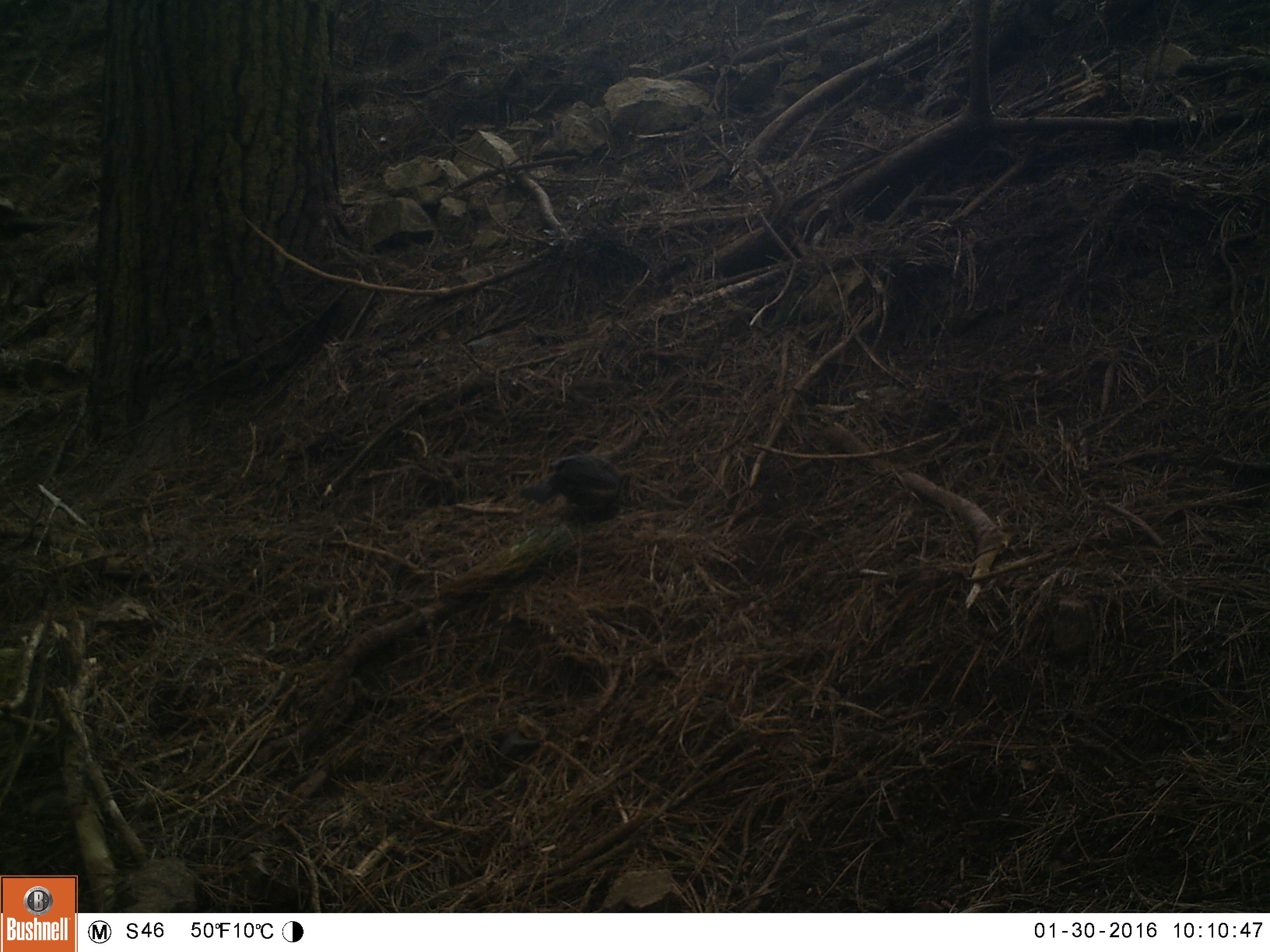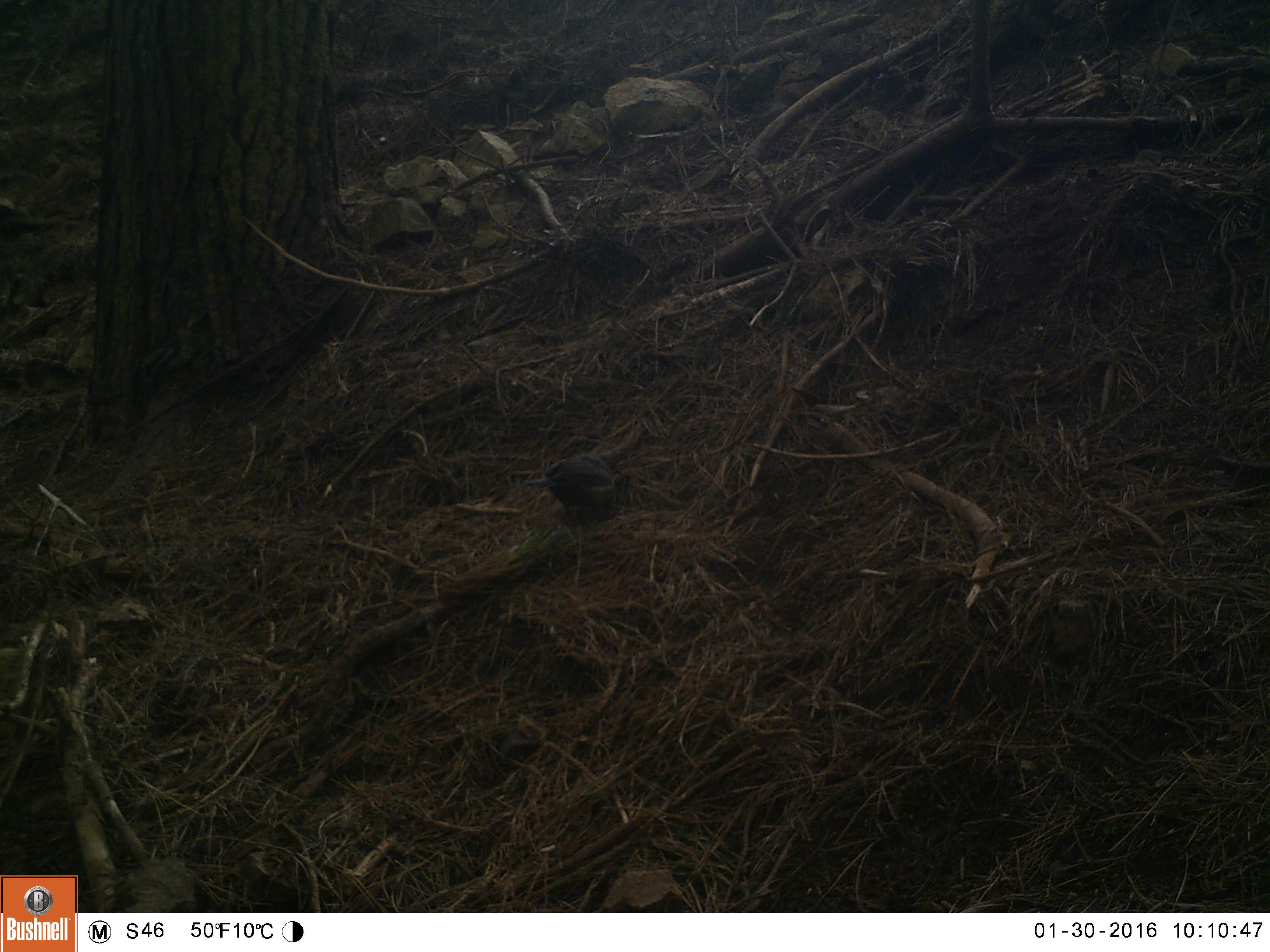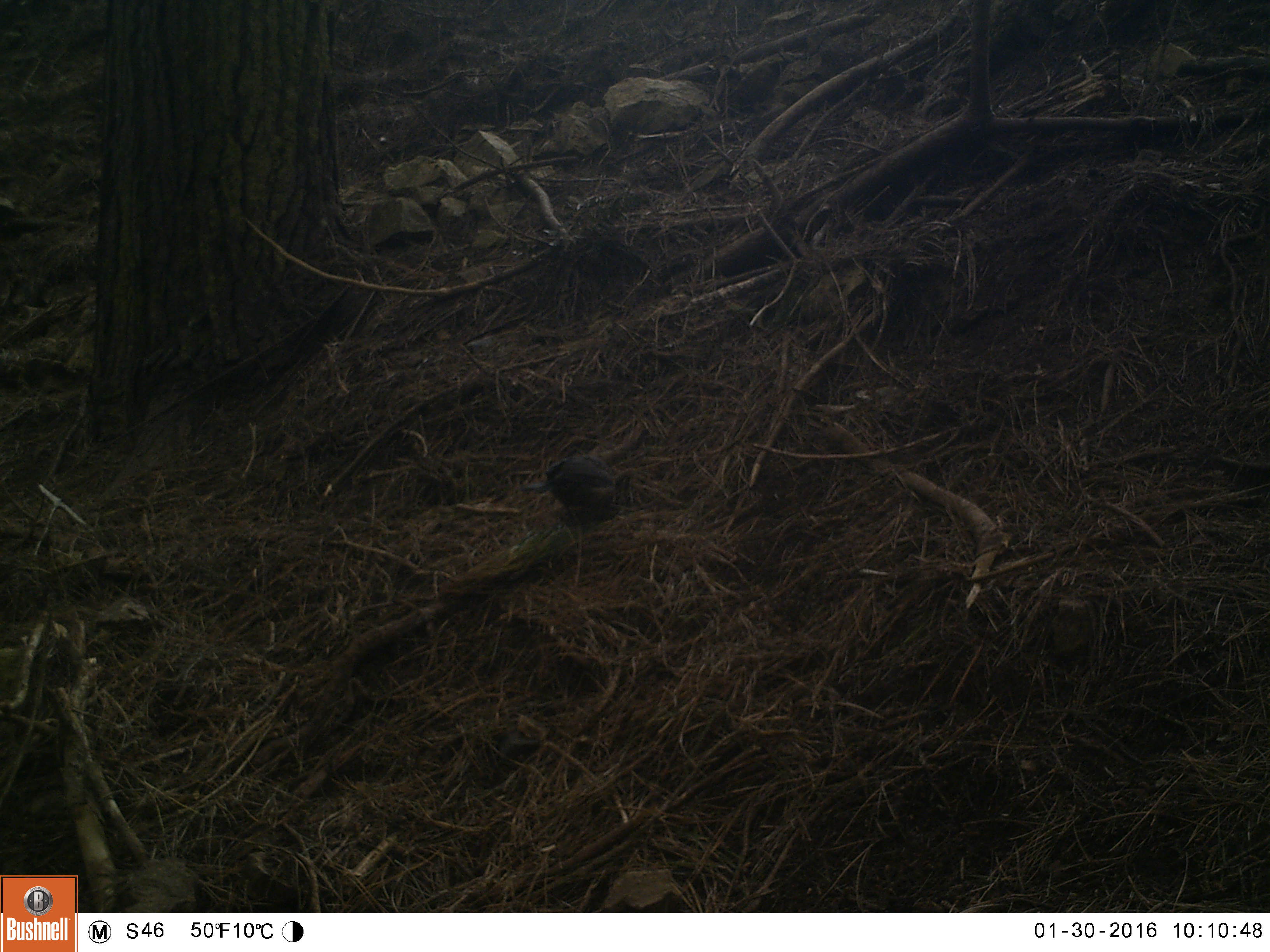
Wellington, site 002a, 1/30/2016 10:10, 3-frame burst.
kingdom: Animalia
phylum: Chordata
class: Aves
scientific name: Aves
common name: bird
Bird (Aves).